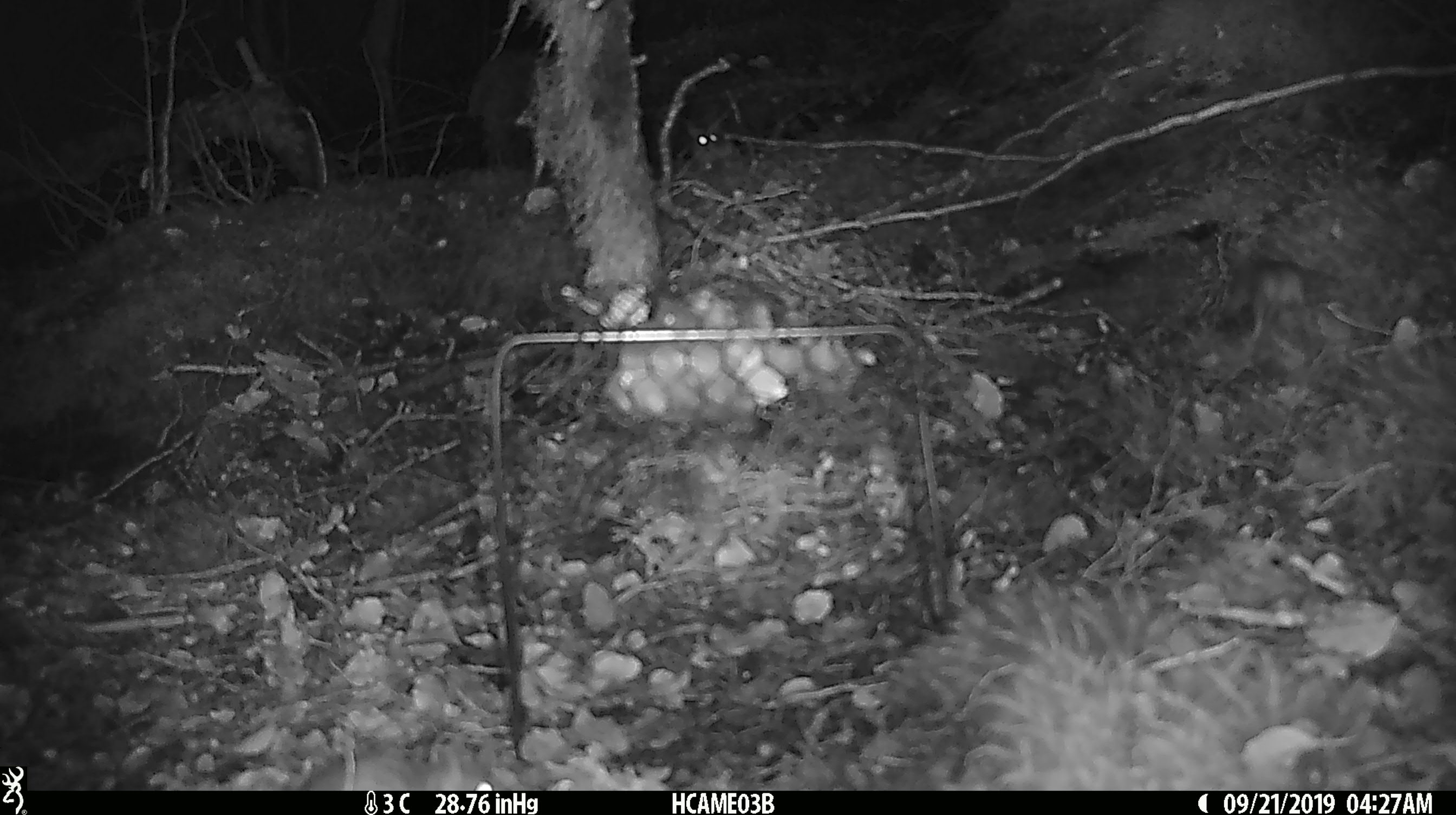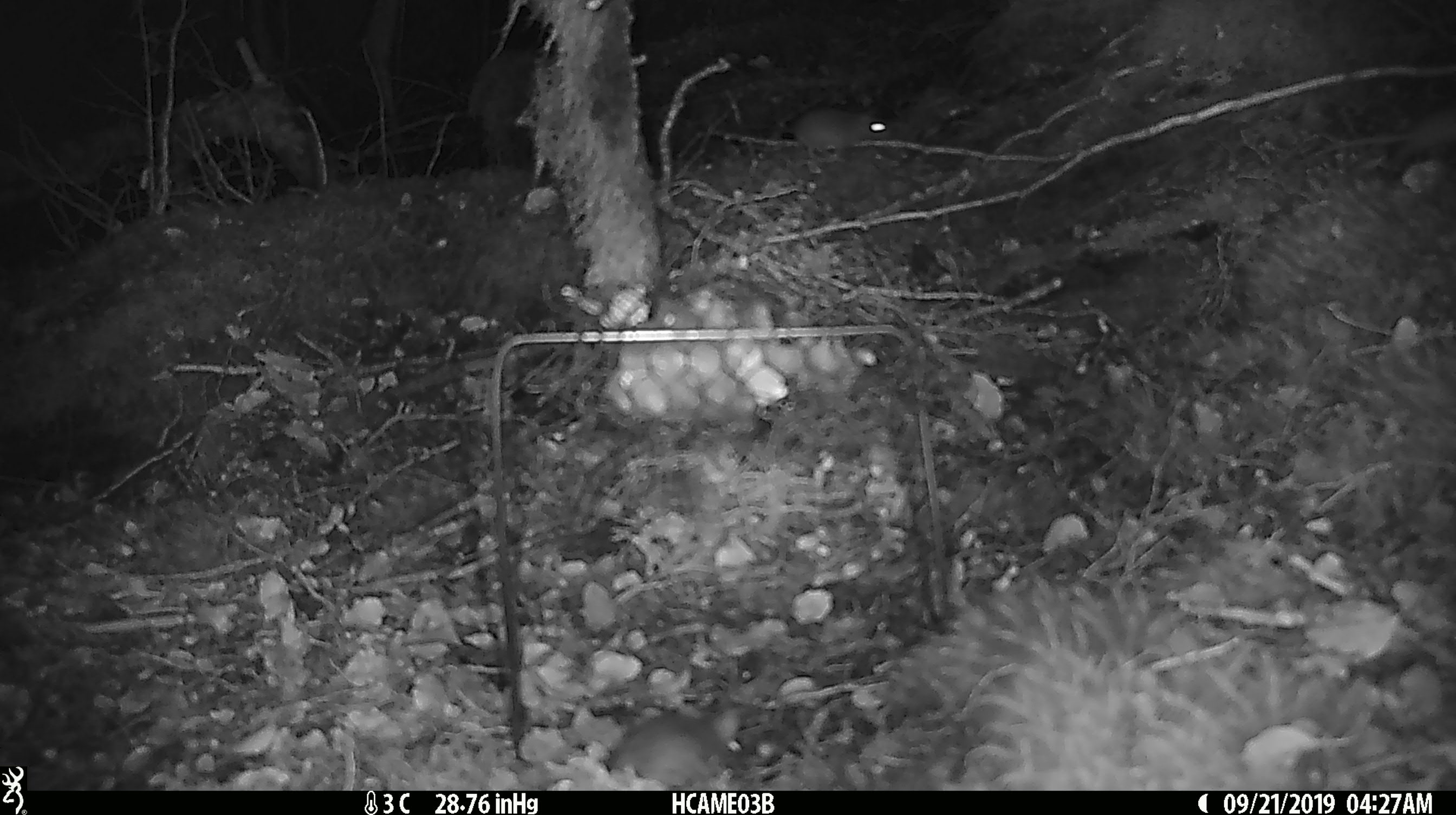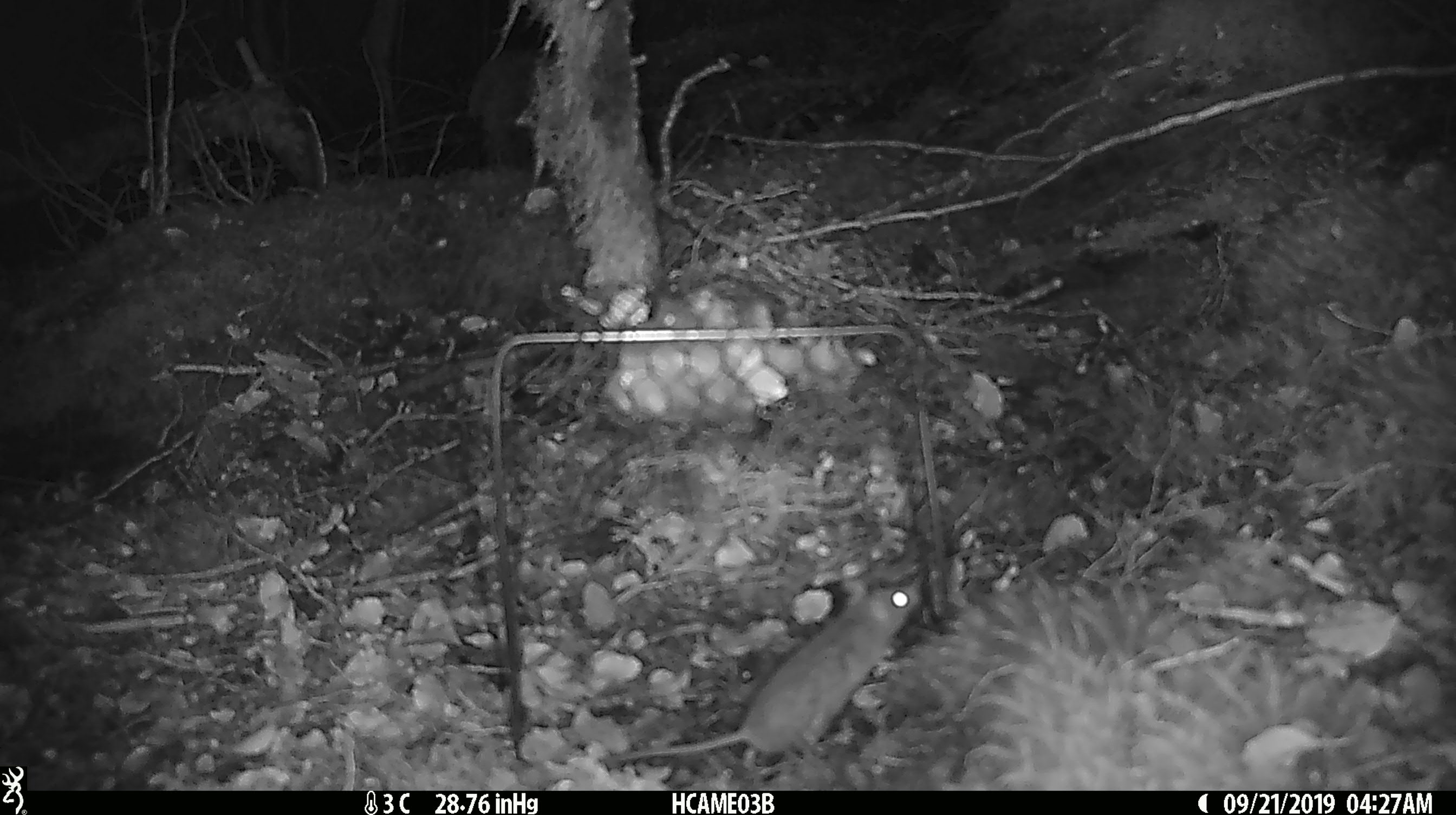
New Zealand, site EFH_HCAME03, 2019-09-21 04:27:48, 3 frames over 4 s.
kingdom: Animalia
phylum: Chordata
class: Mammalia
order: Rodentia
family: Muridae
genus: Mus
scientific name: Mus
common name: mouse